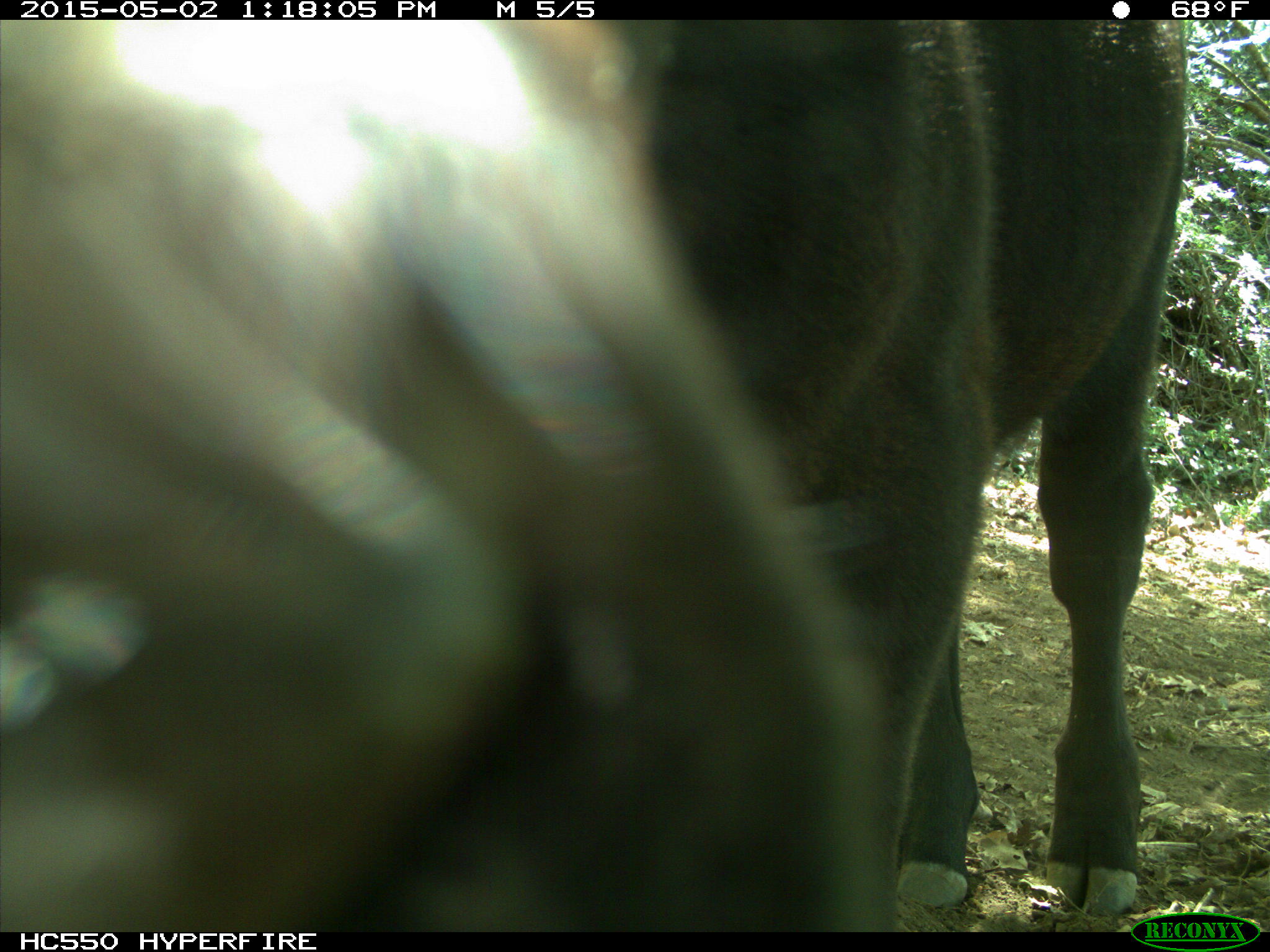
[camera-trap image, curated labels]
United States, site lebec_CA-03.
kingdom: Animalia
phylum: Chordata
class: Mammalia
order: Artiodactyla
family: Bovidae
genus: Bos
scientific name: Bos taurus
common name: domestic cow